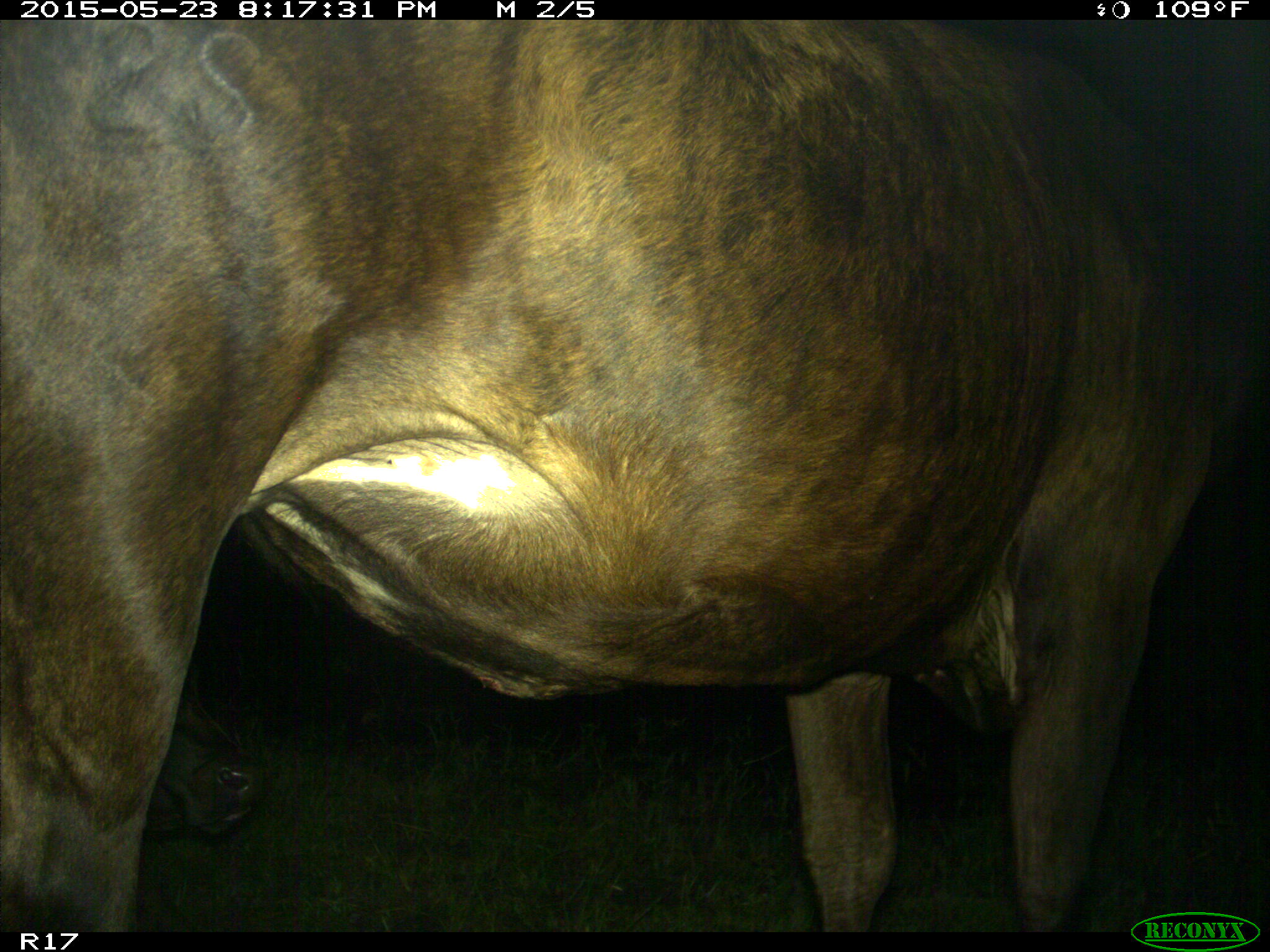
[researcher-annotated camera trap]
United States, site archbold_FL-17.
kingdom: Animalia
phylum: Chordata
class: Mammalia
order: Artiodactyla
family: Bovidae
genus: Bos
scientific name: Bos taurus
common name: domestic cow